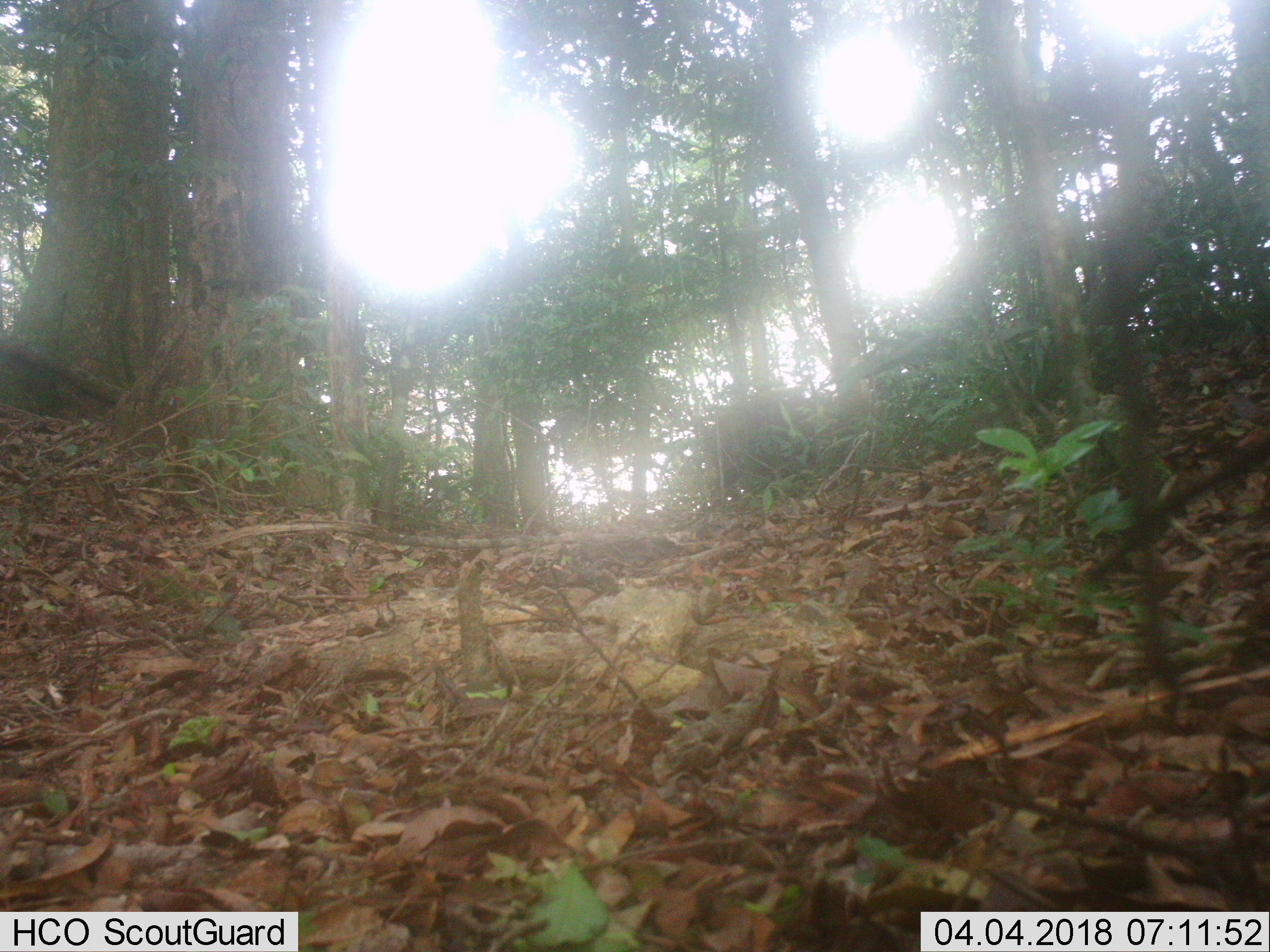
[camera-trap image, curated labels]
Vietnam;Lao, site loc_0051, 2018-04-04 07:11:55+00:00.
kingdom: Animalia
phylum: Chordata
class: Mammalia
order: Artiodactyla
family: Suidae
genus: Sus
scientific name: Sus scrofa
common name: eurasian wild pig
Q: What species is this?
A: Eurasian wild pig (Sus scrofa).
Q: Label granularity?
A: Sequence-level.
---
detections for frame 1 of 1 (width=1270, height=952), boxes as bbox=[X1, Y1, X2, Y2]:
eurasian wild pig: bbox=[710, 396, 829, 491]